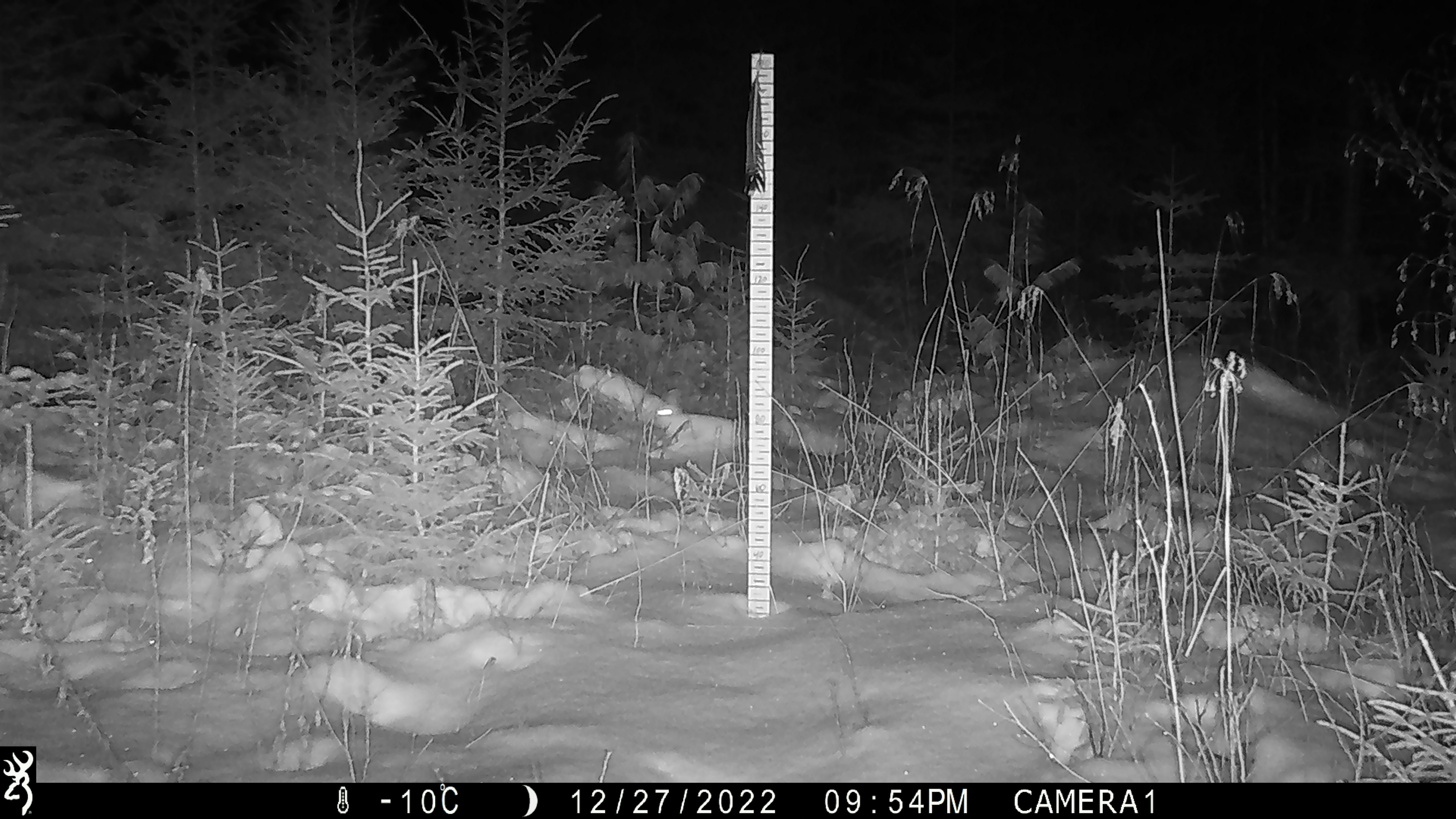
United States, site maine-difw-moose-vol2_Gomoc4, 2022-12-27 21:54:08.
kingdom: Animalia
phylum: Chordata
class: Mammalia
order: Lagomorpha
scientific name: Lagomorpha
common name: rabbit or hare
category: rabbit or hare sp.